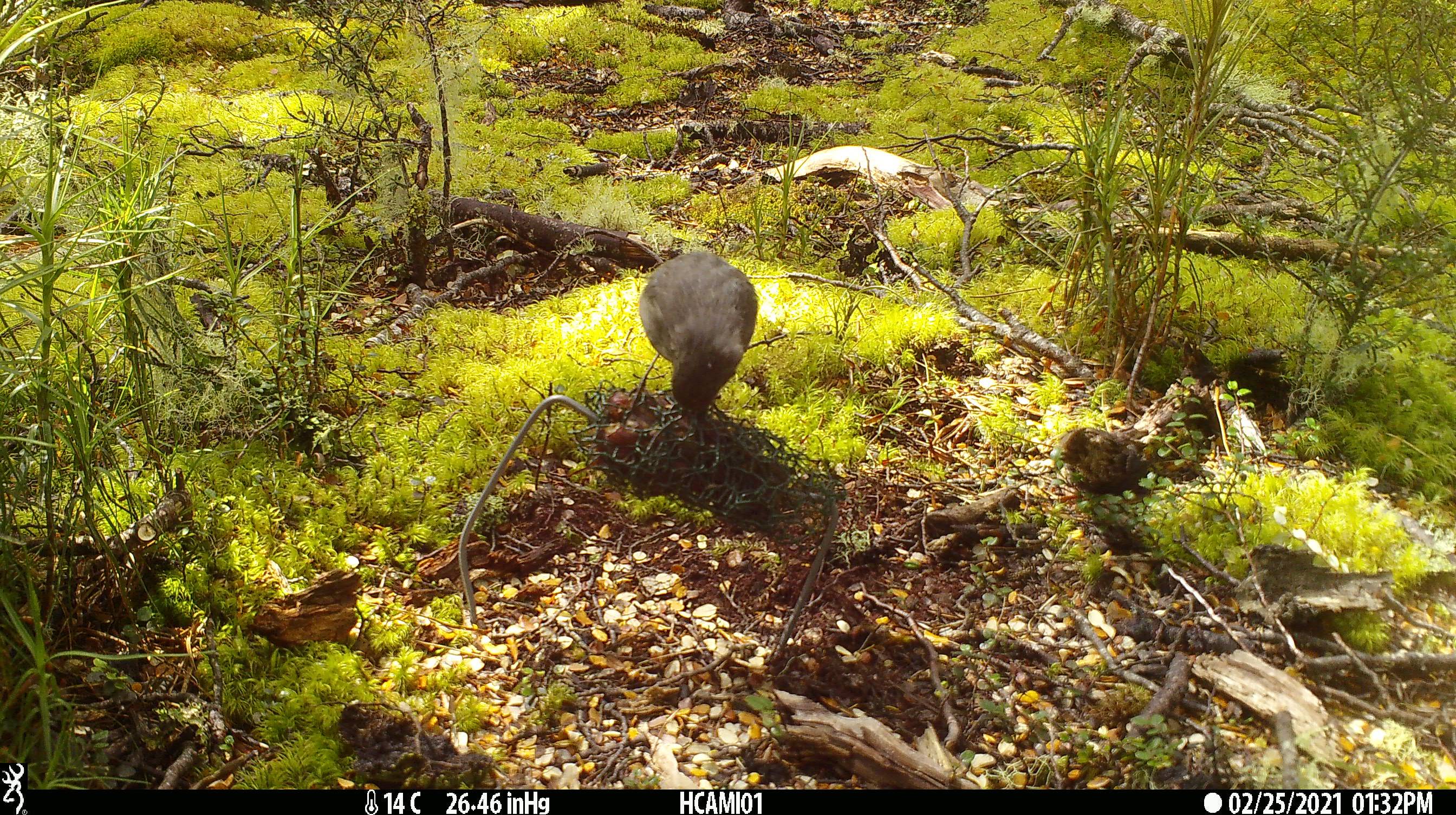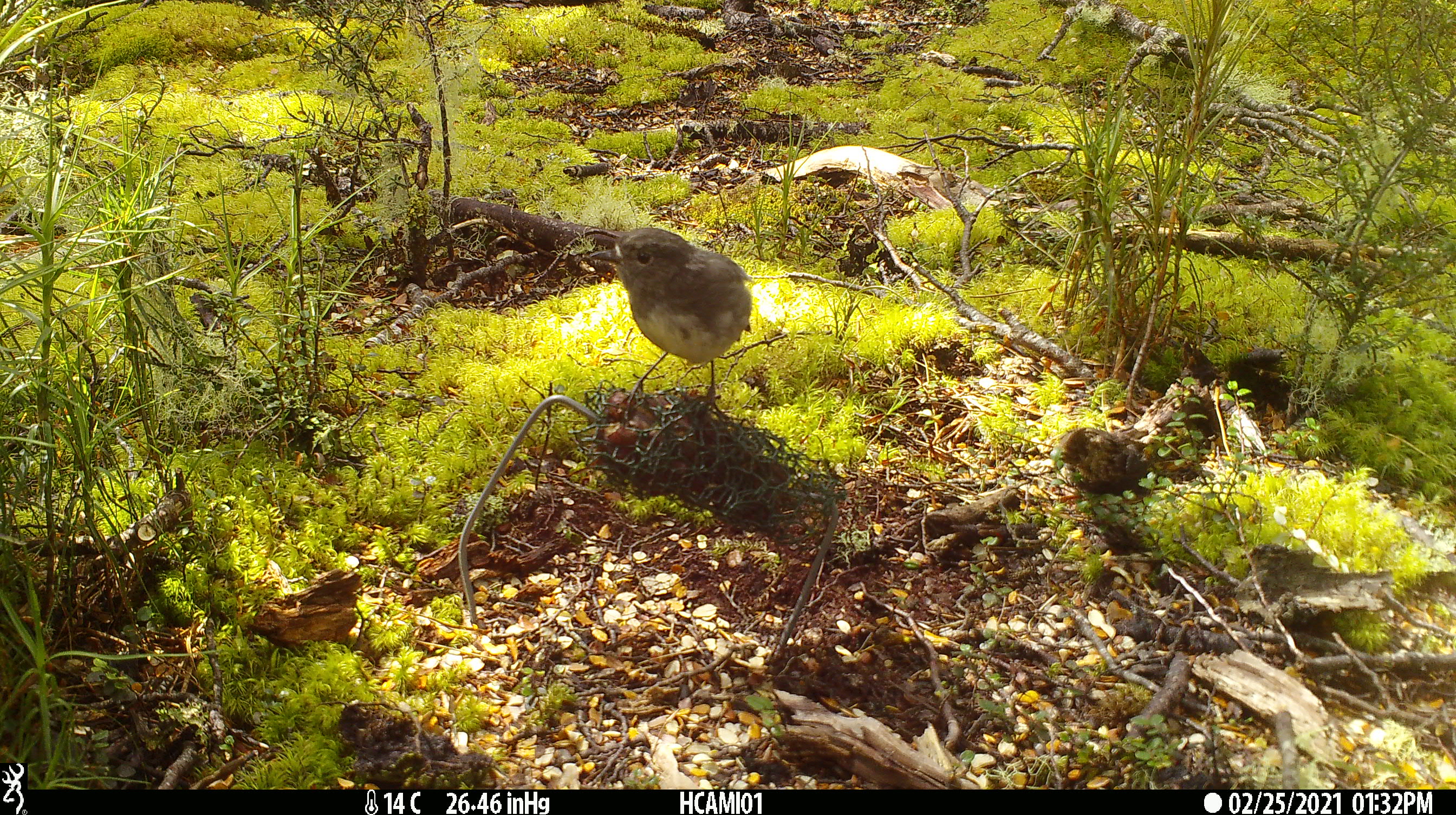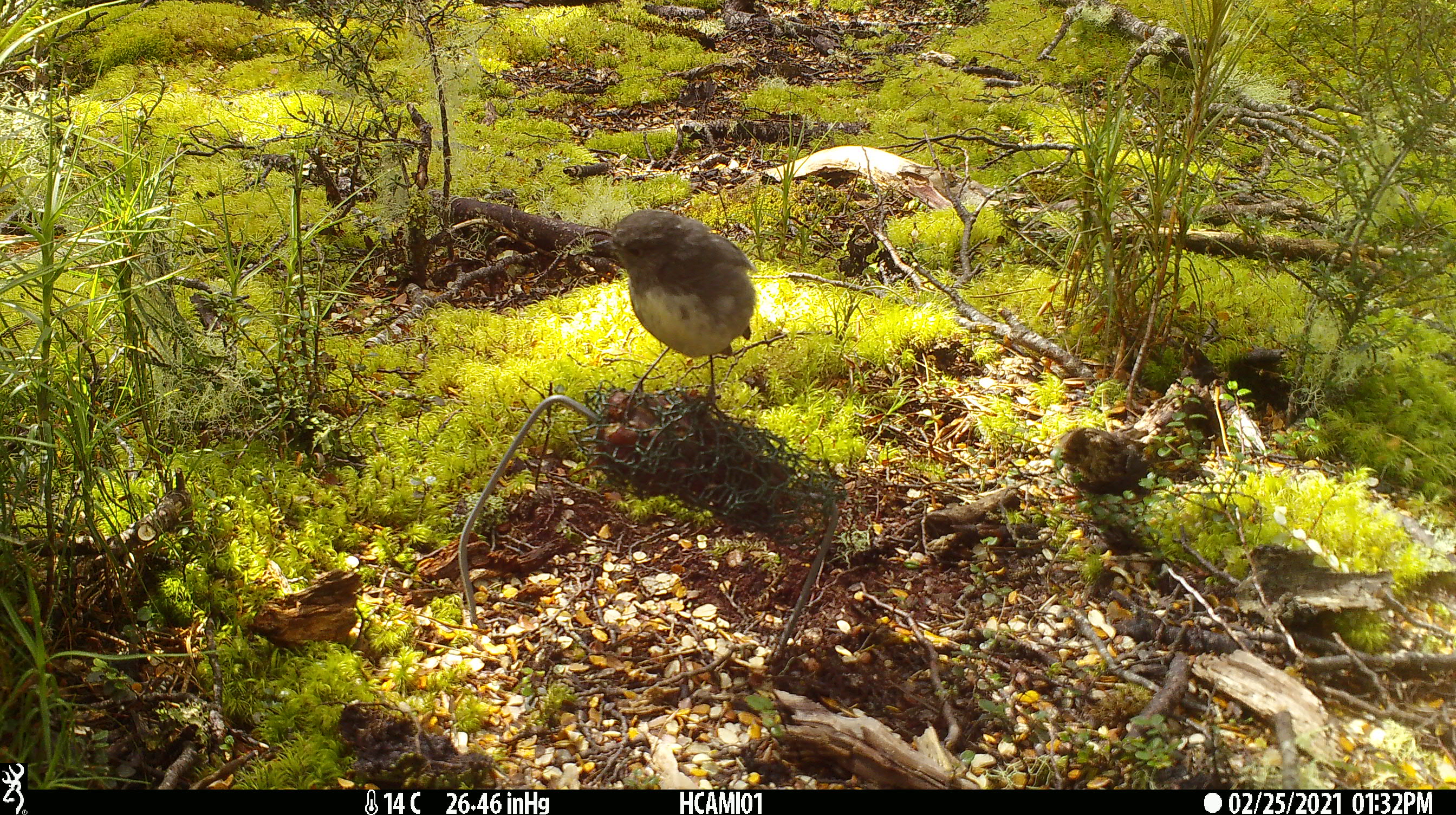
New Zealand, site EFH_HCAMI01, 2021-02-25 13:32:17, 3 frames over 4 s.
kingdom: Animalia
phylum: Chordata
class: Aves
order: Passeriformes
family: Petroicidae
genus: Petroica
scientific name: Petroica australis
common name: new zealand robin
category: robin